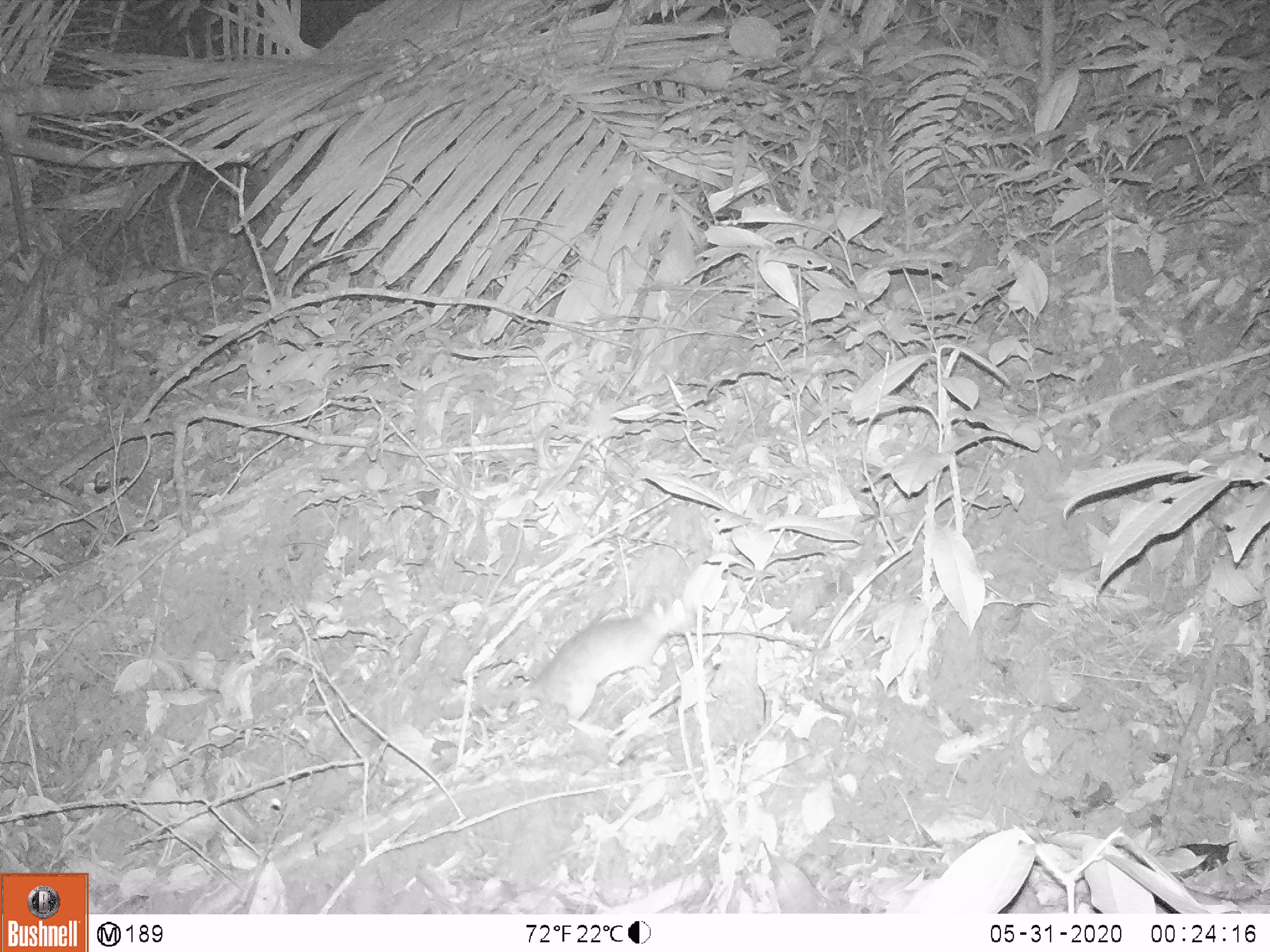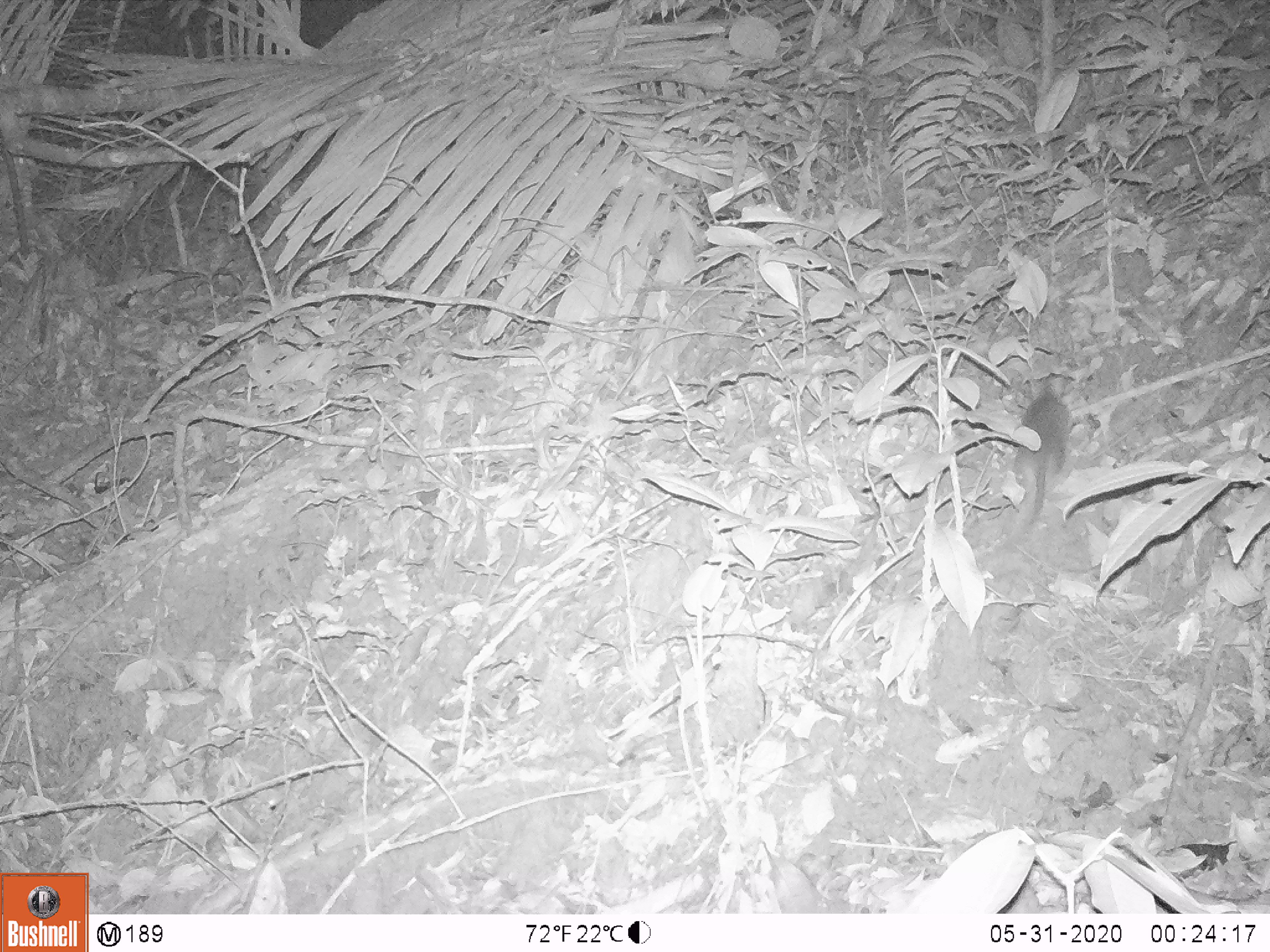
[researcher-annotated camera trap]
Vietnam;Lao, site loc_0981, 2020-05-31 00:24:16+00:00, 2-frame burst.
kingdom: Animalia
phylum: Chordata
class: Mammalia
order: Rodentia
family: Muridae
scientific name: Muridae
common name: old-world mice and rats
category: unidentified murid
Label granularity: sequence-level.